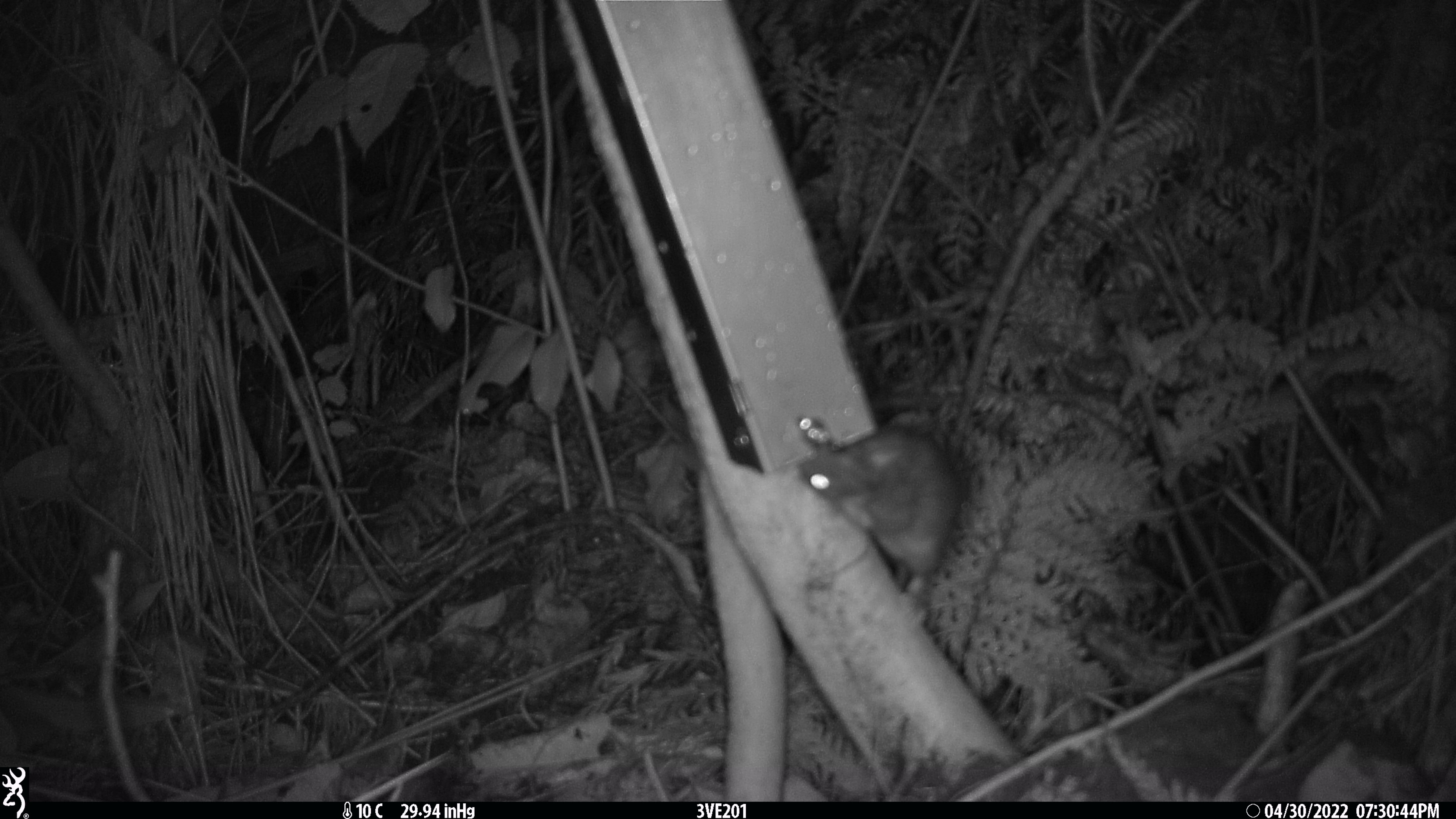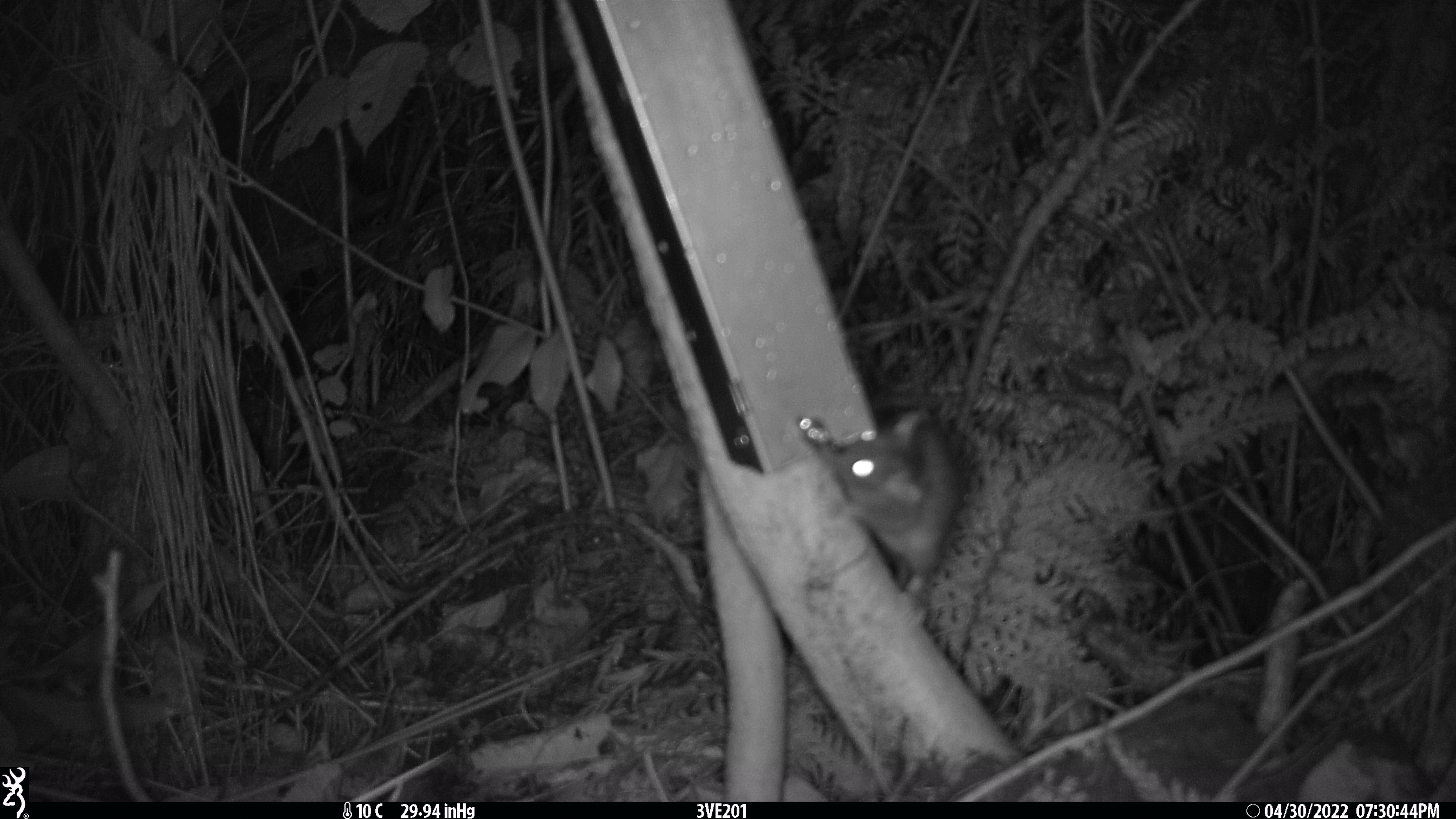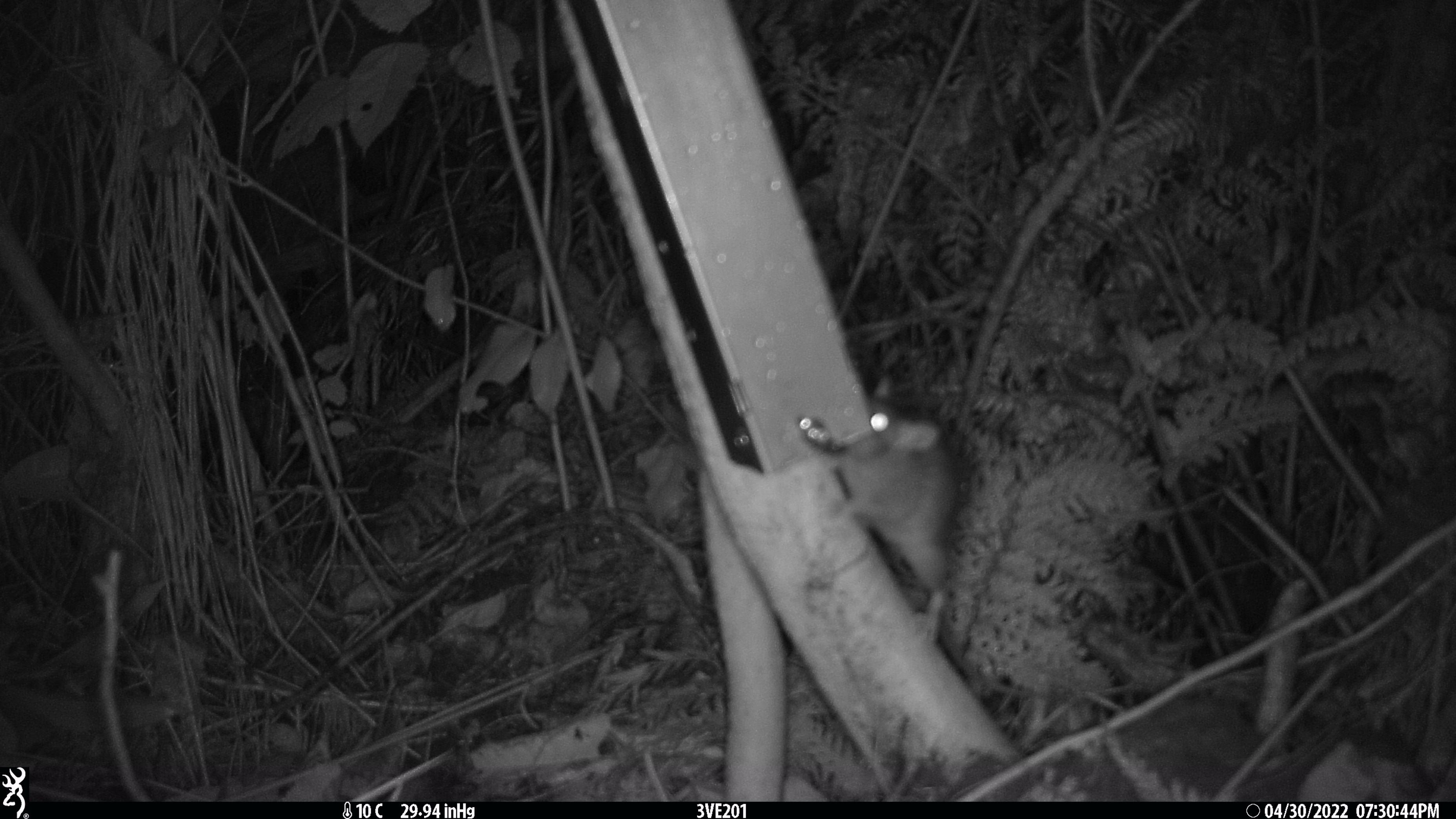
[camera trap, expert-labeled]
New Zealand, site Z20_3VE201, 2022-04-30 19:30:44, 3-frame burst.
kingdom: Animalia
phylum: Chordata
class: Mammalia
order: Rodentia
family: Muridae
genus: Rattus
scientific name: Rattus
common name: rat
Rat (Rattus).